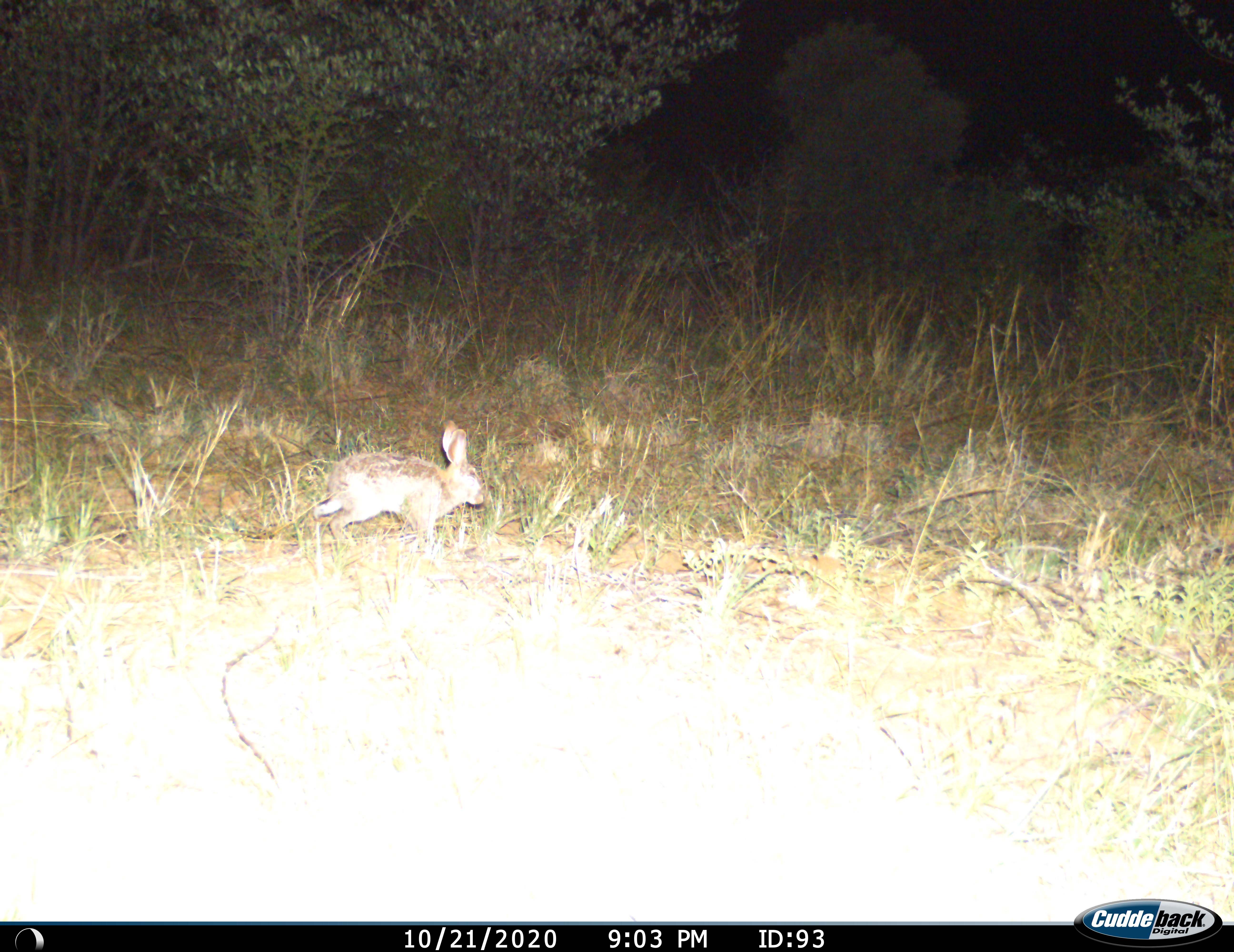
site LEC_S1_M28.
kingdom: Animalia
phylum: Chordata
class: Mammalia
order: Lagomorpha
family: Leporidae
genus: Lepus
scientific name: Lepus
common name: hare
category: hareunknown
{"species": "hareunknown (hare) (Lepus)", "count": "1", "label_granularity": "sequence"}